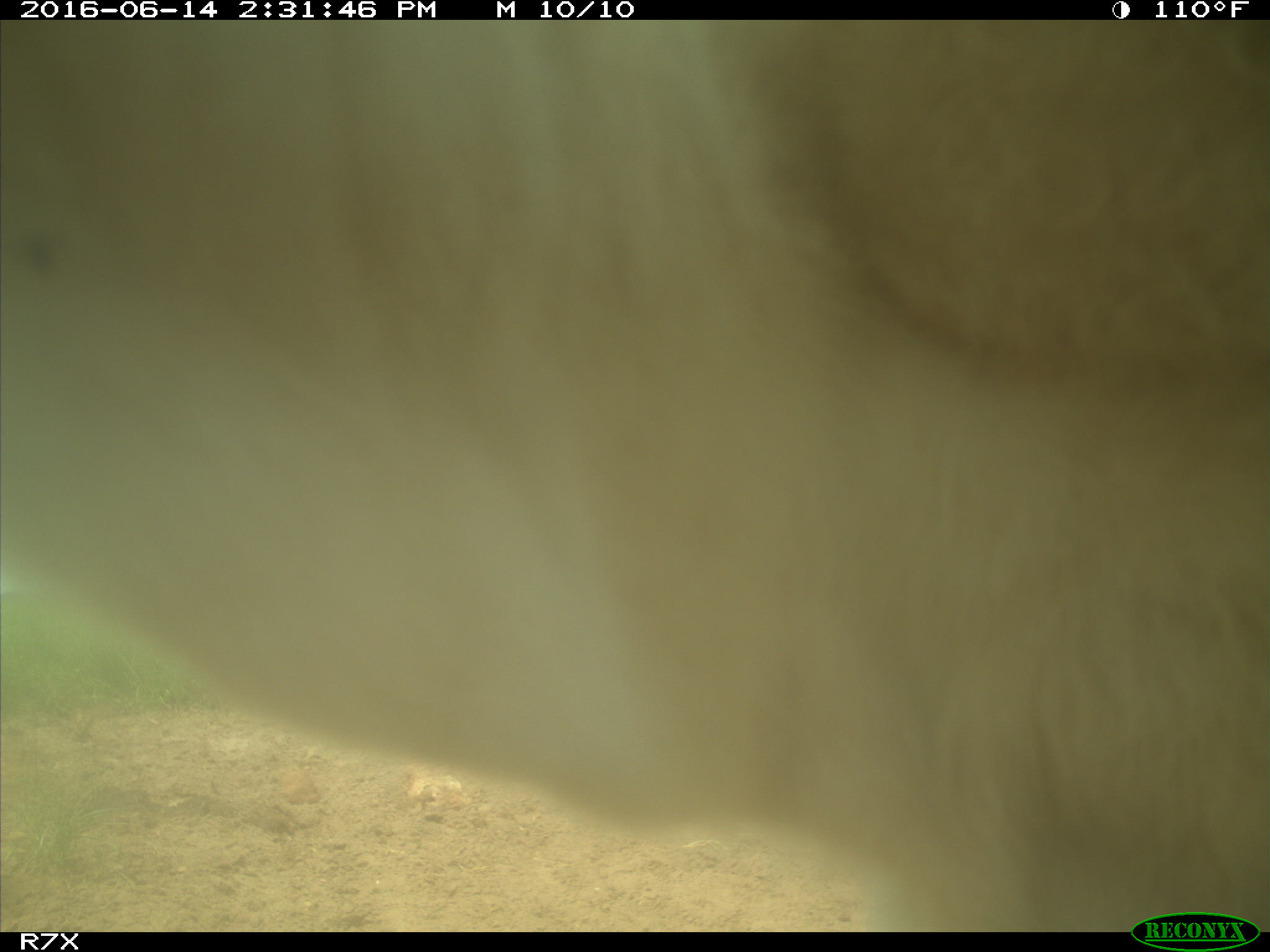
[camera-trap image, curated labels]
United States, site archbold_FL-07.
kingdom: Animalia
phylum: Chordata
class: Mammalia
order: Artiodactyla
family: Bovidae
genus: Bos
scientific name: Bos taurus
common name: domestic cow